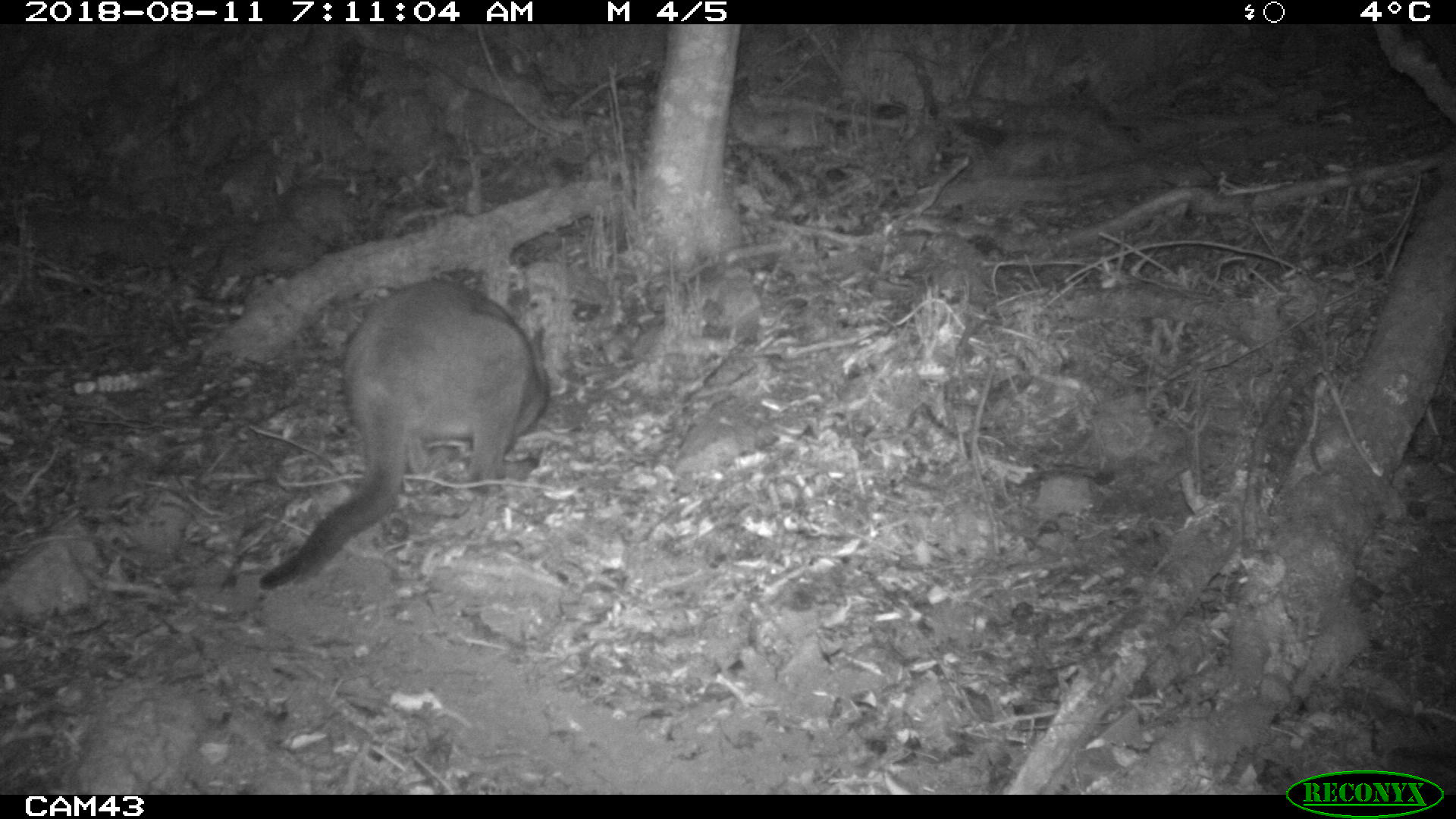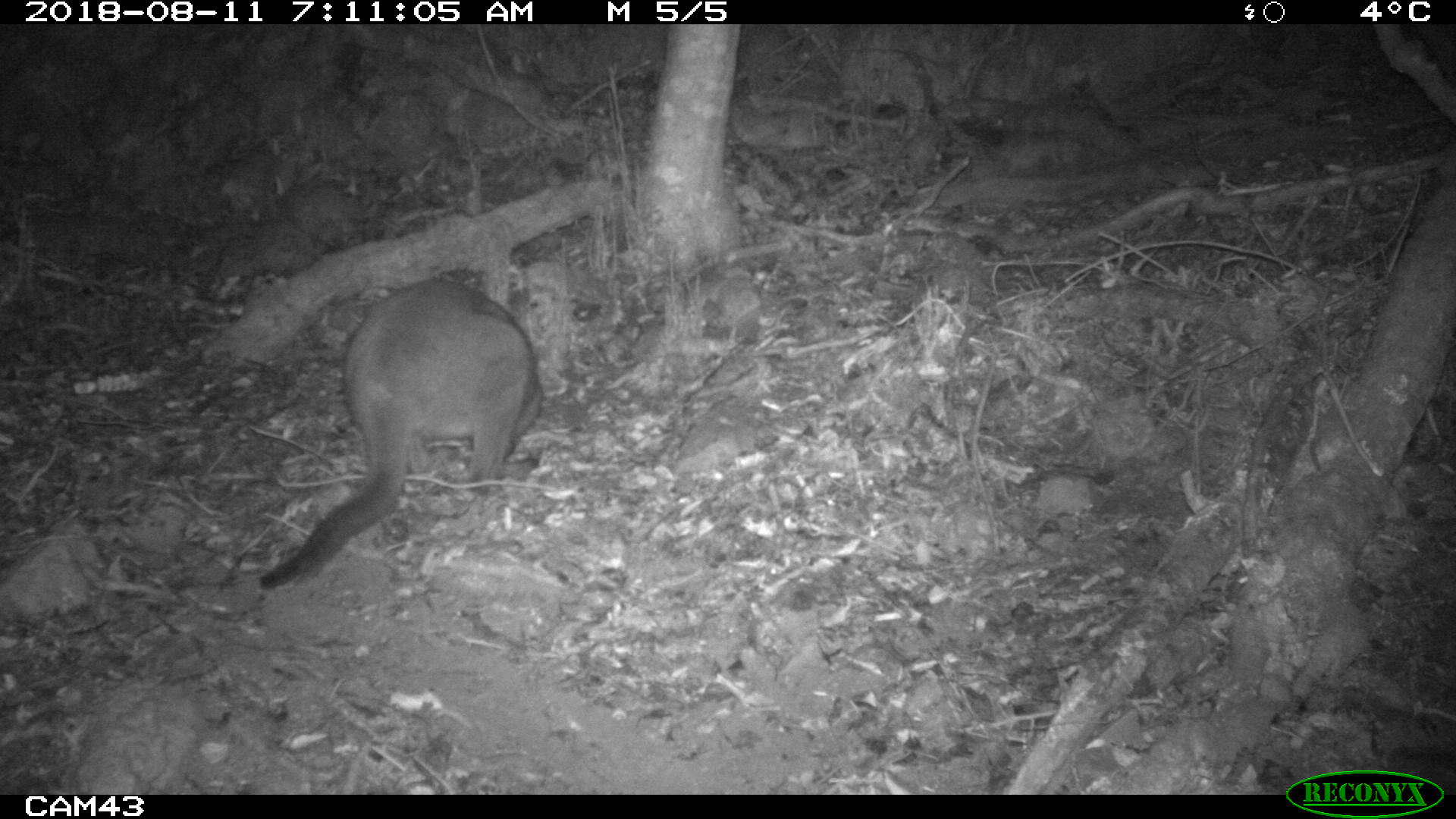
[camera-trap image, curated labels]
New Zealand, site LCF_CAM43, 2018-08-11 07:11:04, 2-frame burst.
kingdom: Animalia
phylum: Chordata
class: Mammalia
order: Diprotodontia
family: Macropodidae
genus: Notamacropus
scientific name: Notamacropus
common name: wallaby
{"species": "wallaby (Notamacropus)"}